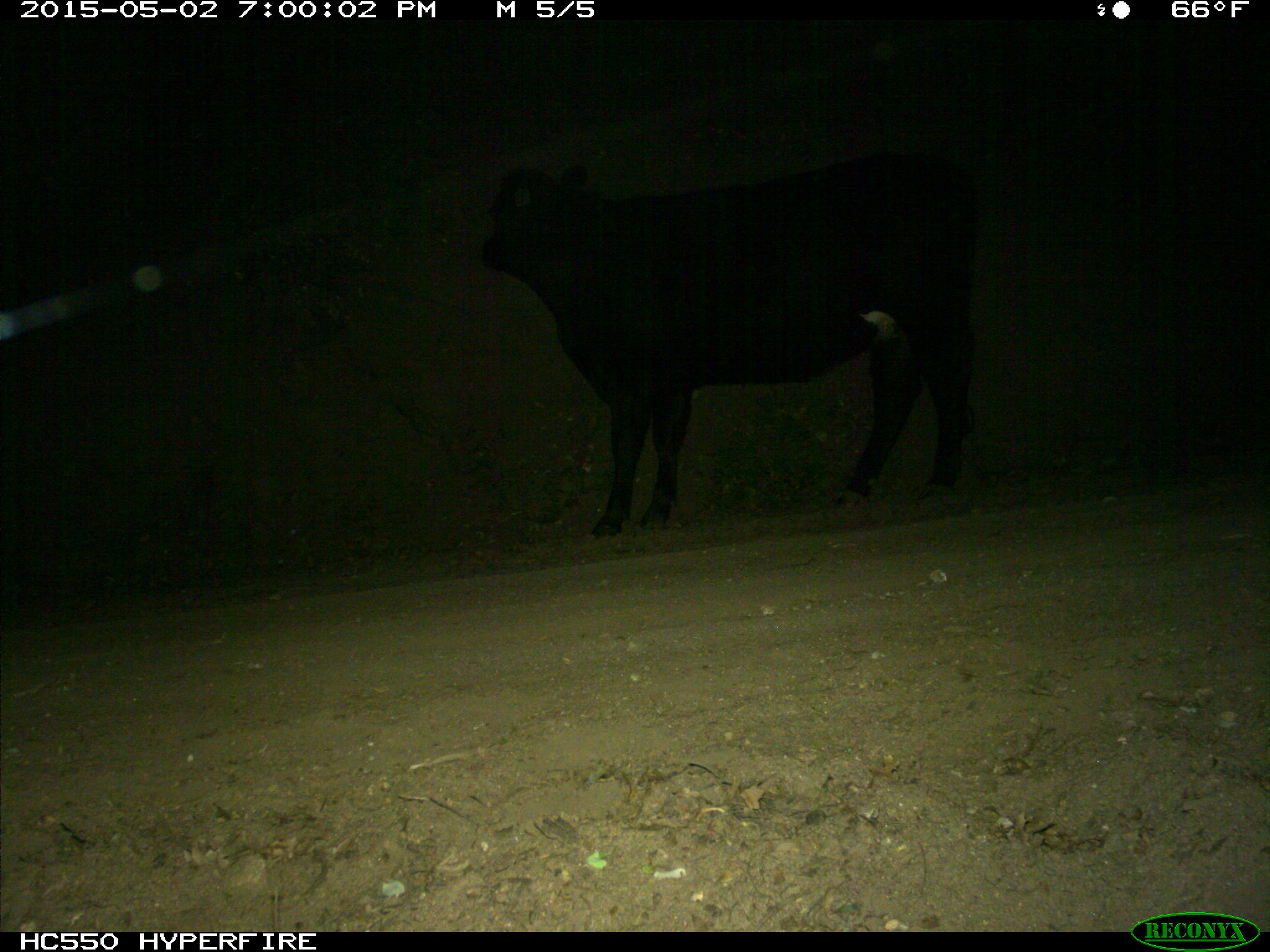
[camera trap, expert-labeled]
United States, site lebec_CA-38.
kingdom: Animalia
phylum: Chordata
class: Mammalia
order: Artiodactyla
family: Bovidae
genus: Bos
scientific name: Bos taurus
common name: domestic cow